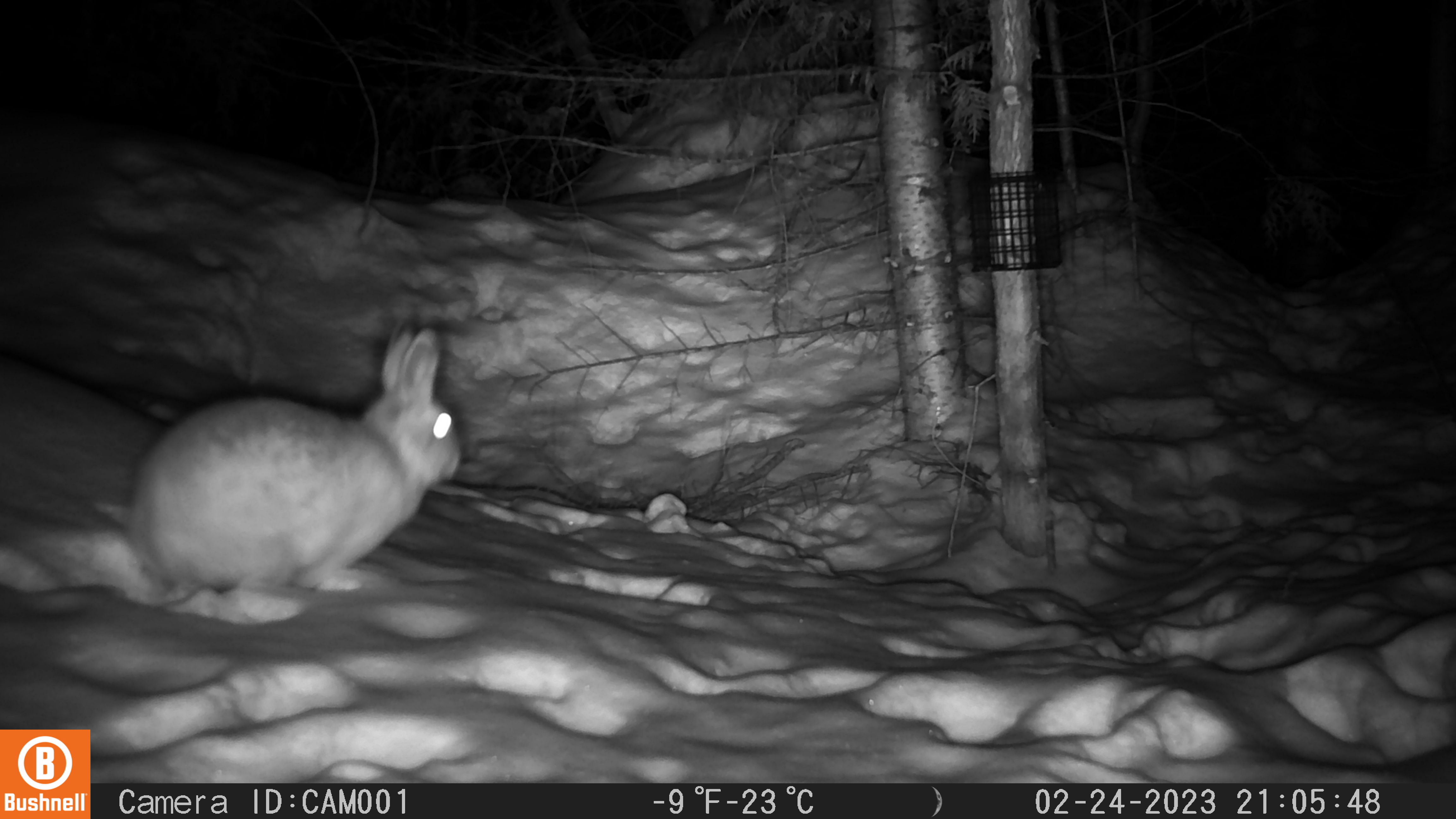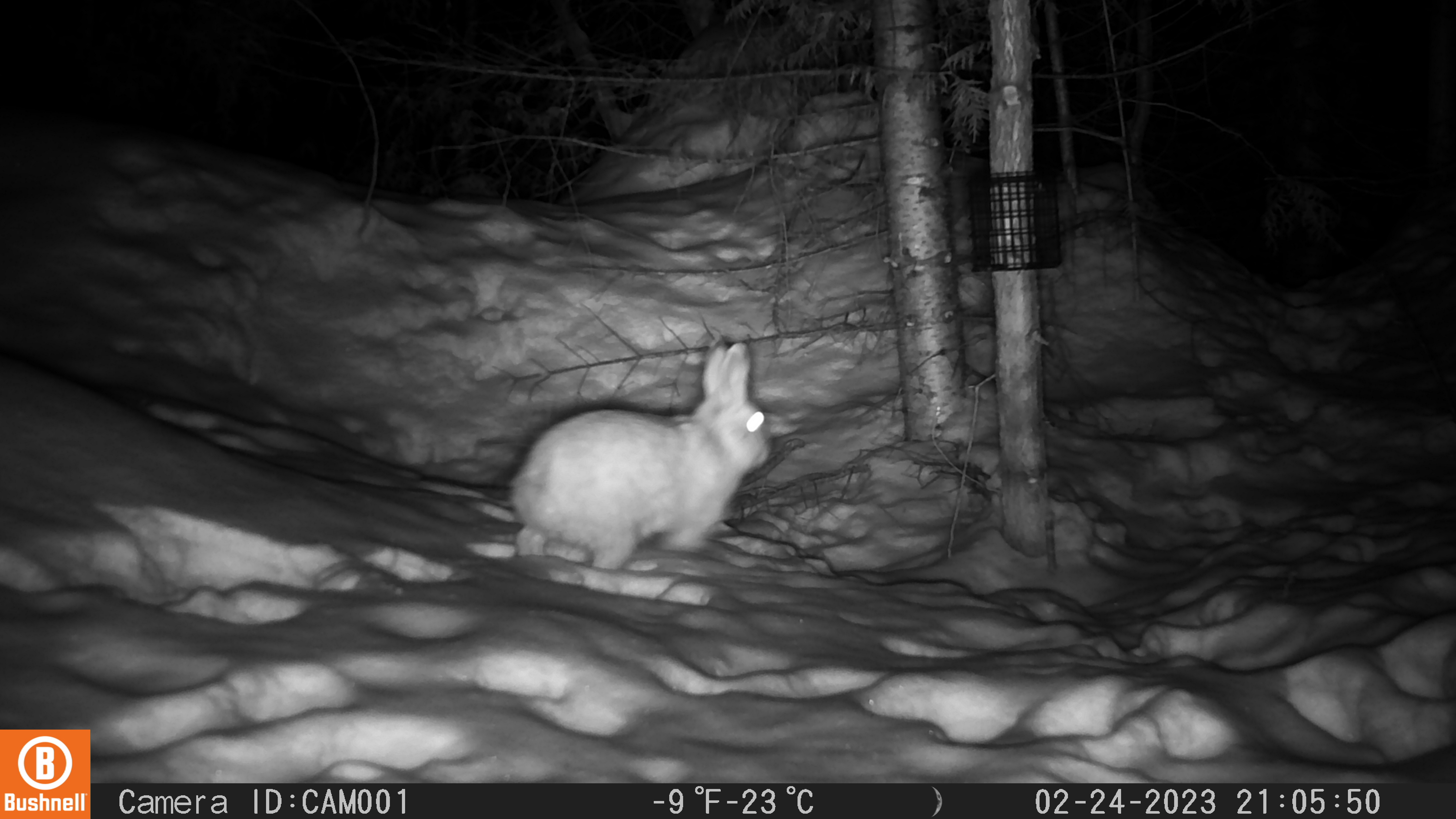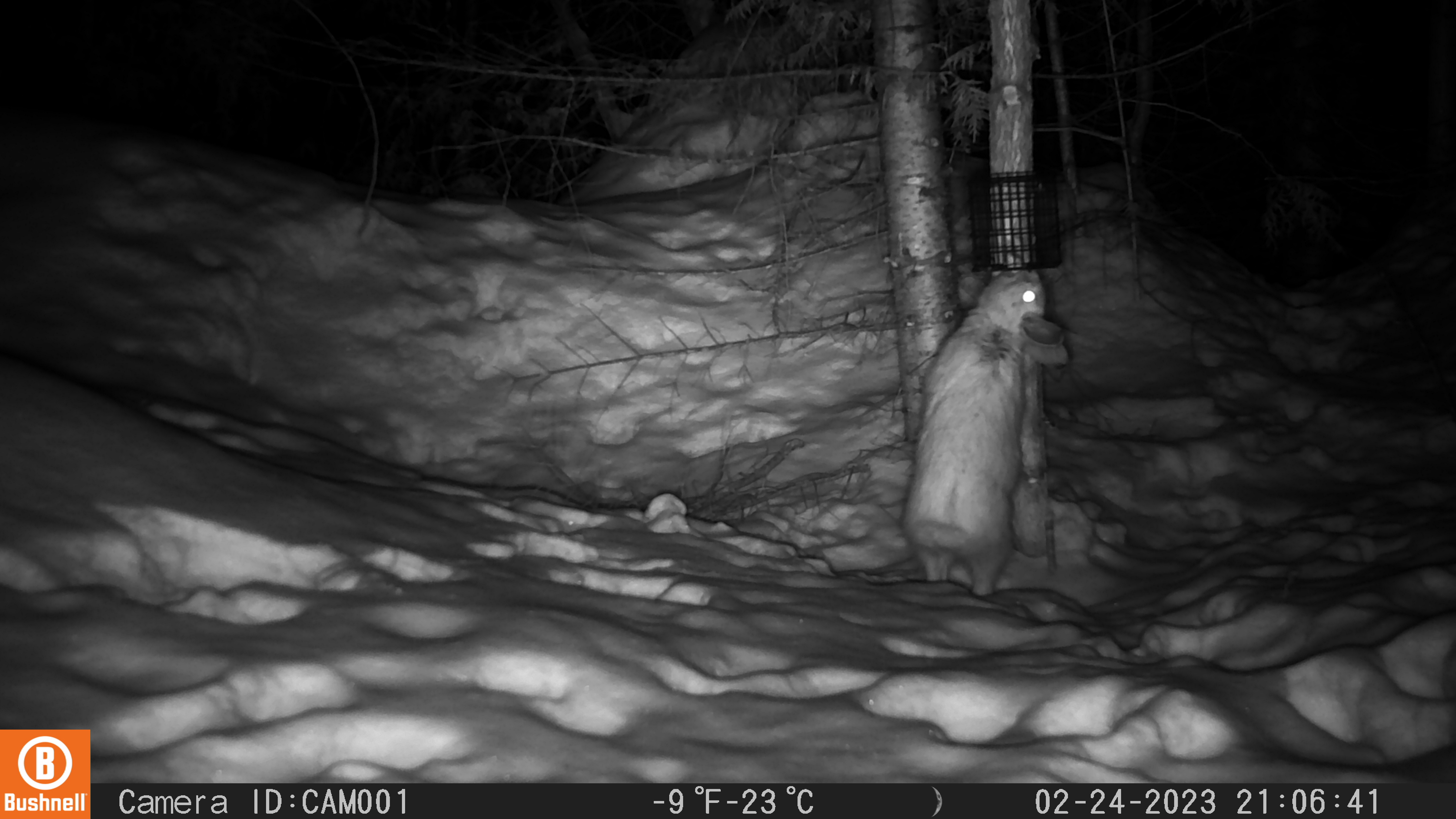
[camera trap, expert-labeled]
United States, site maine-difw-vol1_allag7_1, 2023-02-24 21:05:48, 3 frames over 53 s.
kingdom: Animalia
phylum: Chordata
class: Mammalia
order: Lagomorpha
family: Leporidae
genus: Lepus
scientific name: Lepus americanus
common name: snowshoe hare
Snowshoe hare (Lepus americanus).